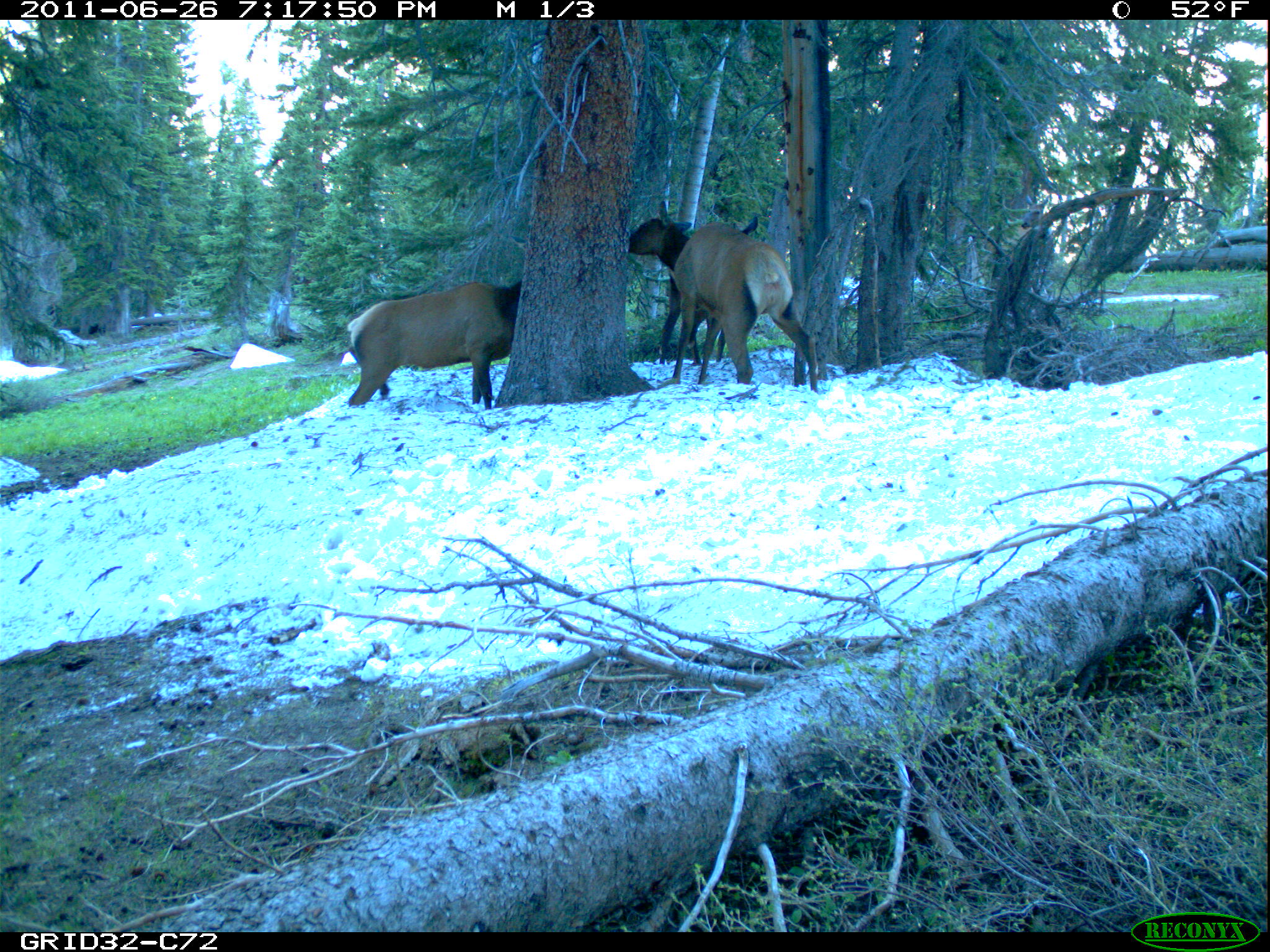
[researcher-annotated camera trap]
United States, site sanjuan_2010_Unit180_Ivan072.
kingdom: Animalia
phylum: Chordata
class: Mammalia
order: Artiodactyla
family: Cervidae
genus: Cervus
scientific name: Cervus elaphus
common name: red deer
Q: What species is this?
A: Cervus elaphus (red deer).